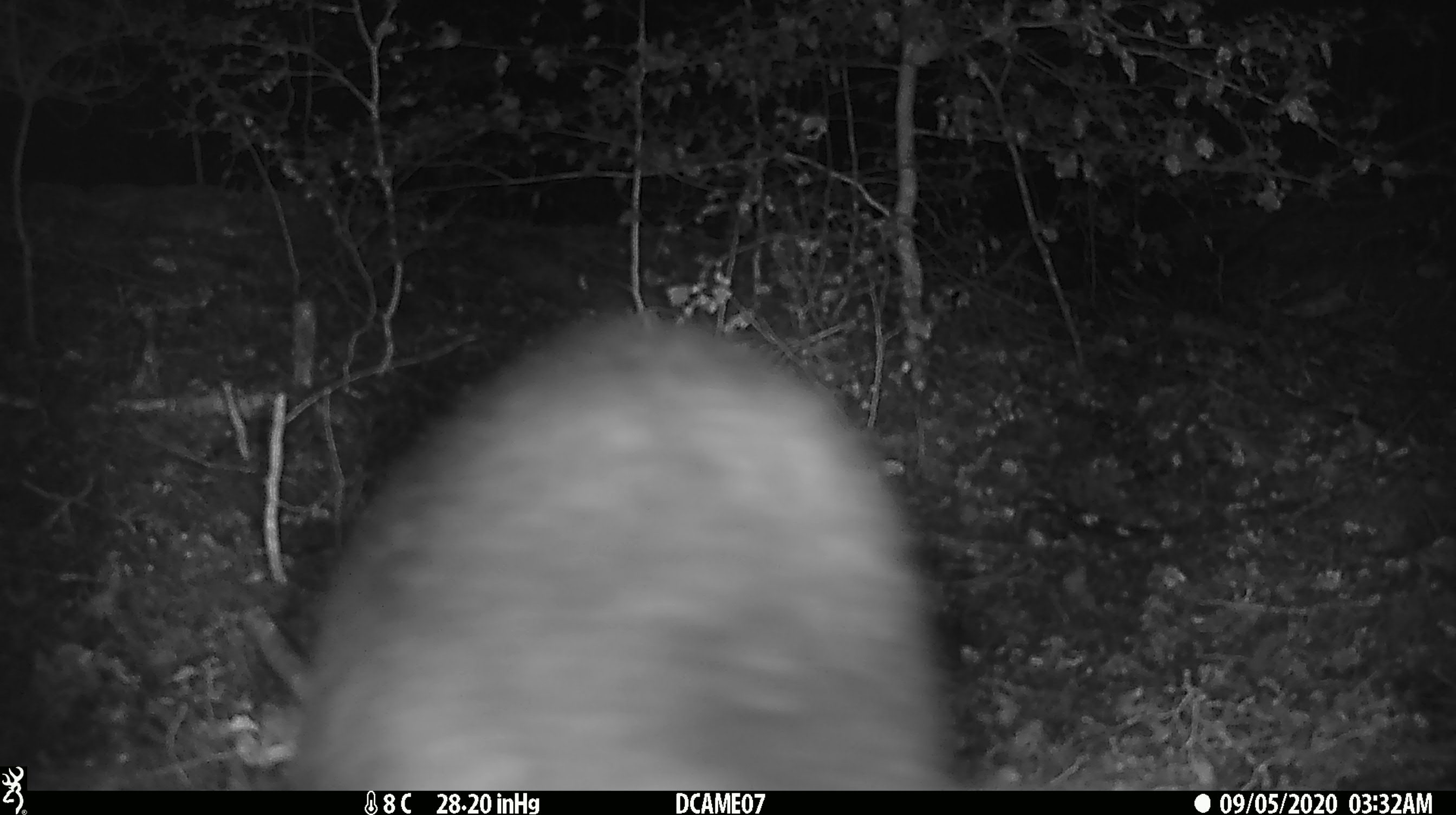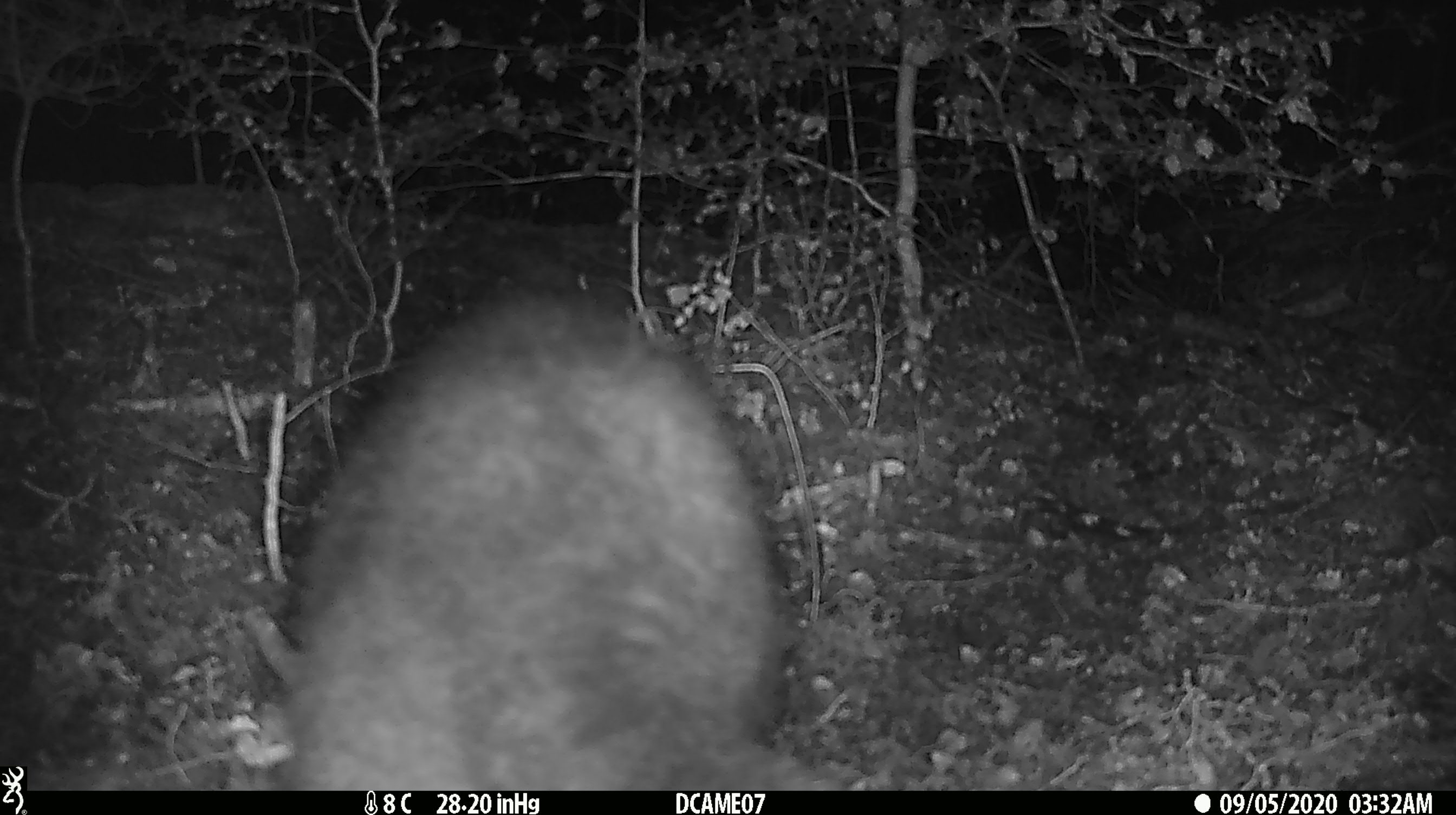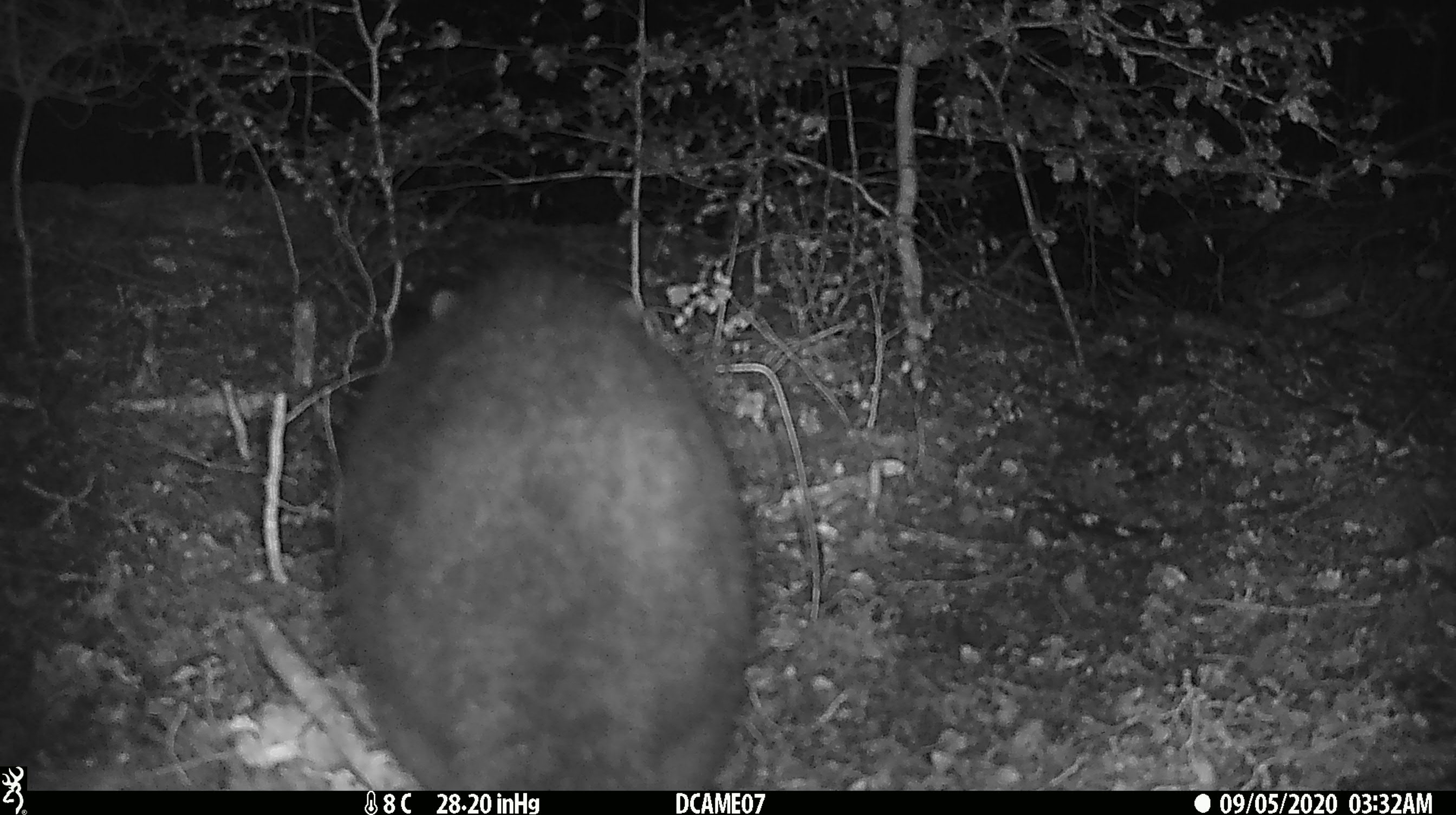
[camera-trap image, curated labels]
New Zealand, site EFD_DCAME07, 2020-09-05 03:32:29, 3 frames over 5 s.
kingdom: Animalia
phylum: Chordata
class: Mammalia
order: Diprotodontia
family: Phalangeridae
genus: Trichosurus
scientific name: Trichosurus vulpecula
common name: common brushtail possum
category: possum